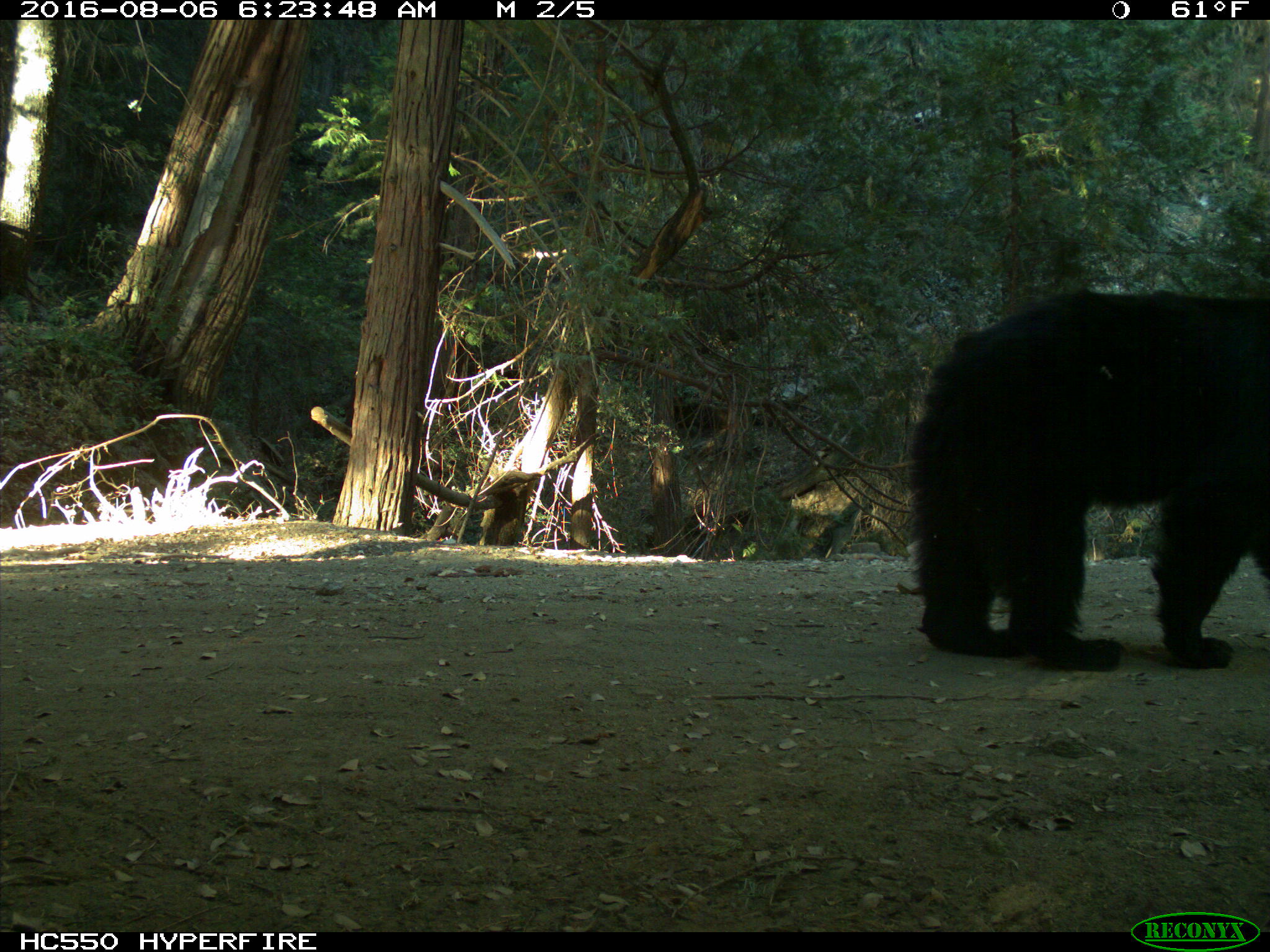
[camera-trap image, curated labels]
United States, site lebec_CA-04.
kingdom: Animalia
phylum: Chordata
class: Mammalia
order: Carnivora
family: Ursidae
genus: Ursus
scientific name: Ursus americanus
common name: american black bear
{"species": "Ursus americanus (american black bear)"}